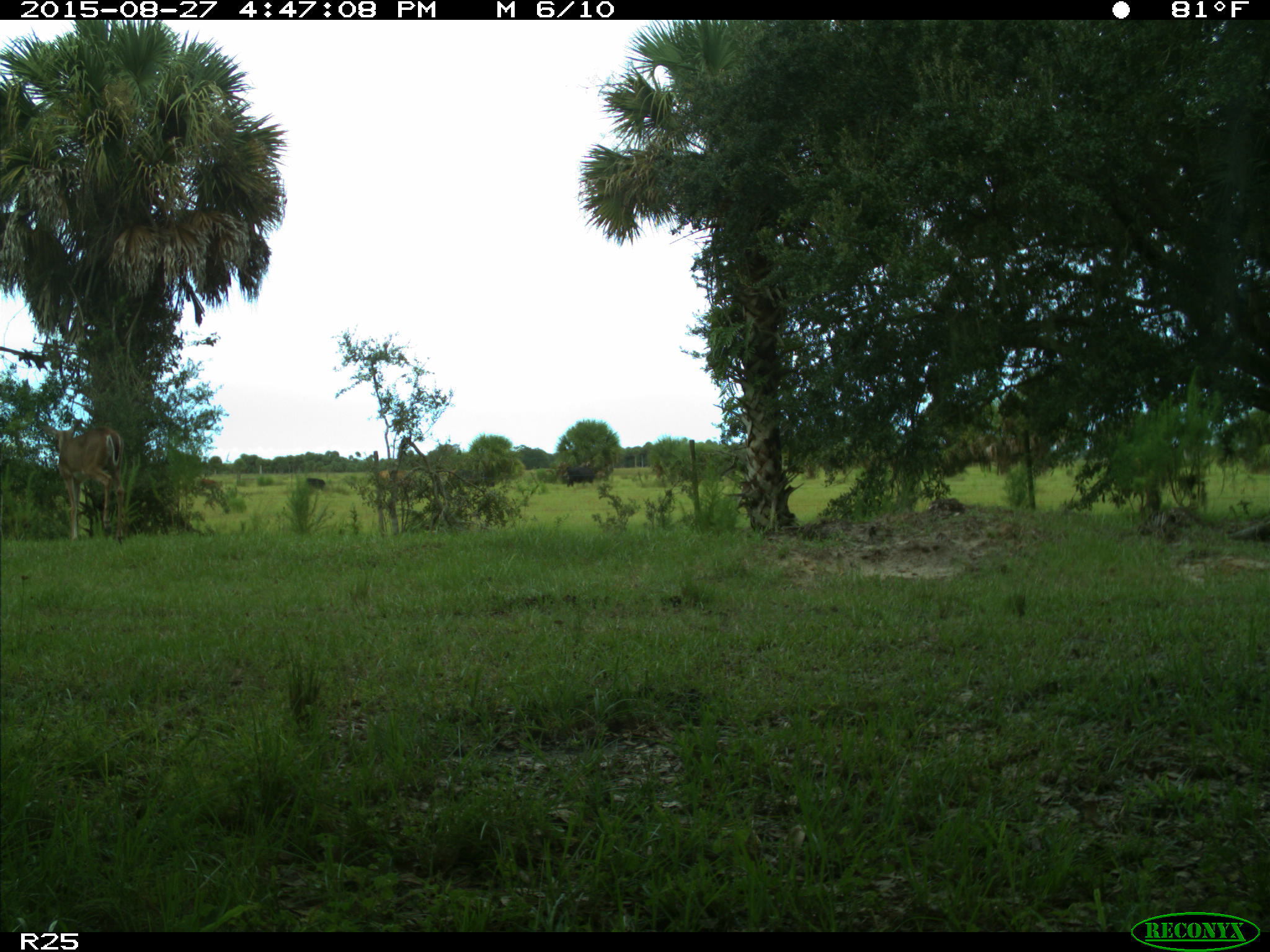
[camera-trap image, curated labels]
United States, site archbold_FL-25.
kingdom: Animalia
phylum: Chordata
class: Mammalia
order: Artiodactyla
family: Cervidae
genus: Odocoileus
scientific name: Odocoileus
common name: deer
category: unidentified deer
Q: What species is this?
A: Unidentified deer (deer) (Odocoileus).